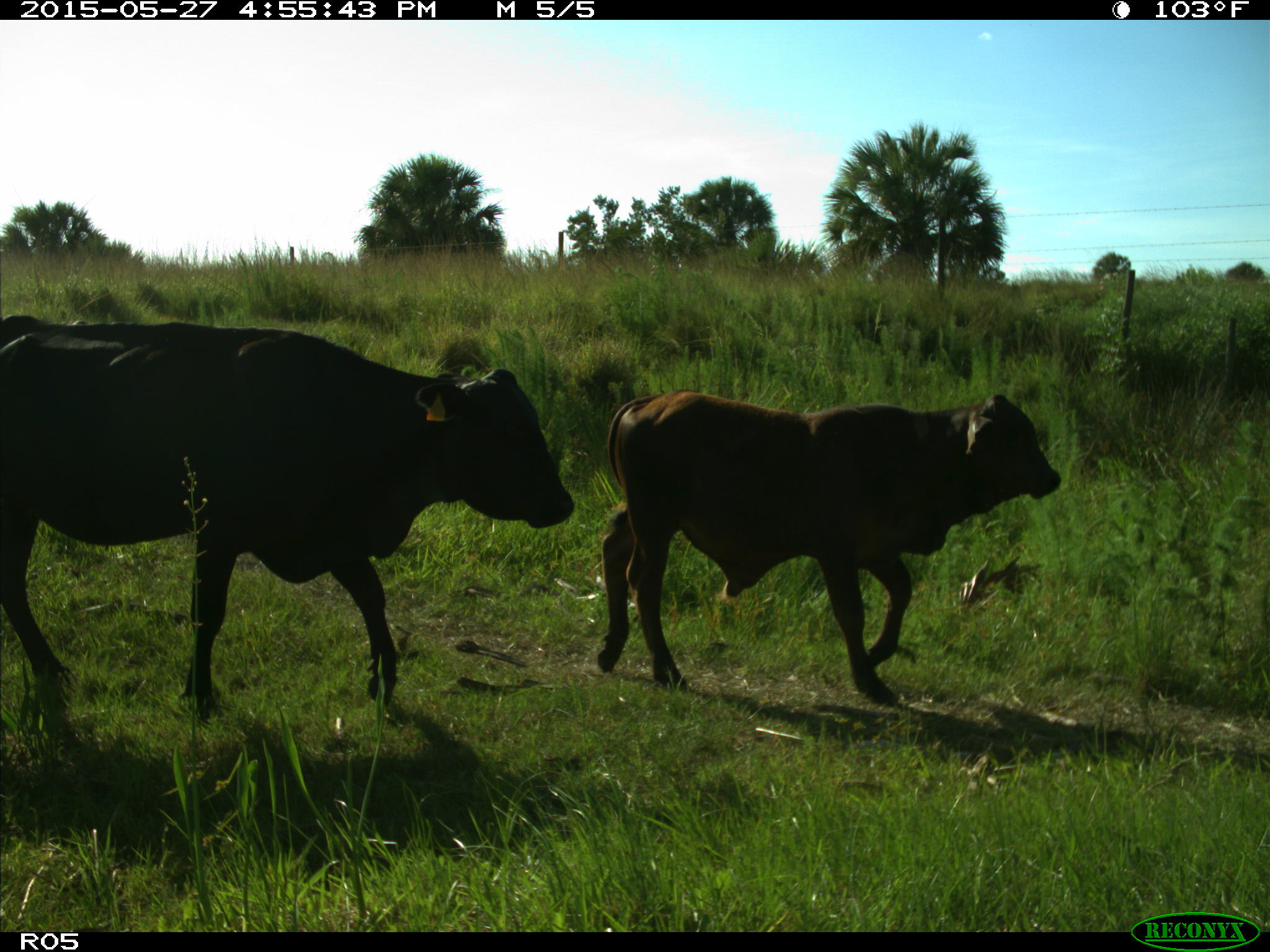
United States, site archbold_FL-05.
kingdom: Animalia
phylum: Chordata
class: Mammalia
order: Artiodactyla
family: Bovidae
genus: Bos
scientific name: Bos taurus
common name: domestic cow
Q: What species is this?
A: Bos taurus (domestic cow).